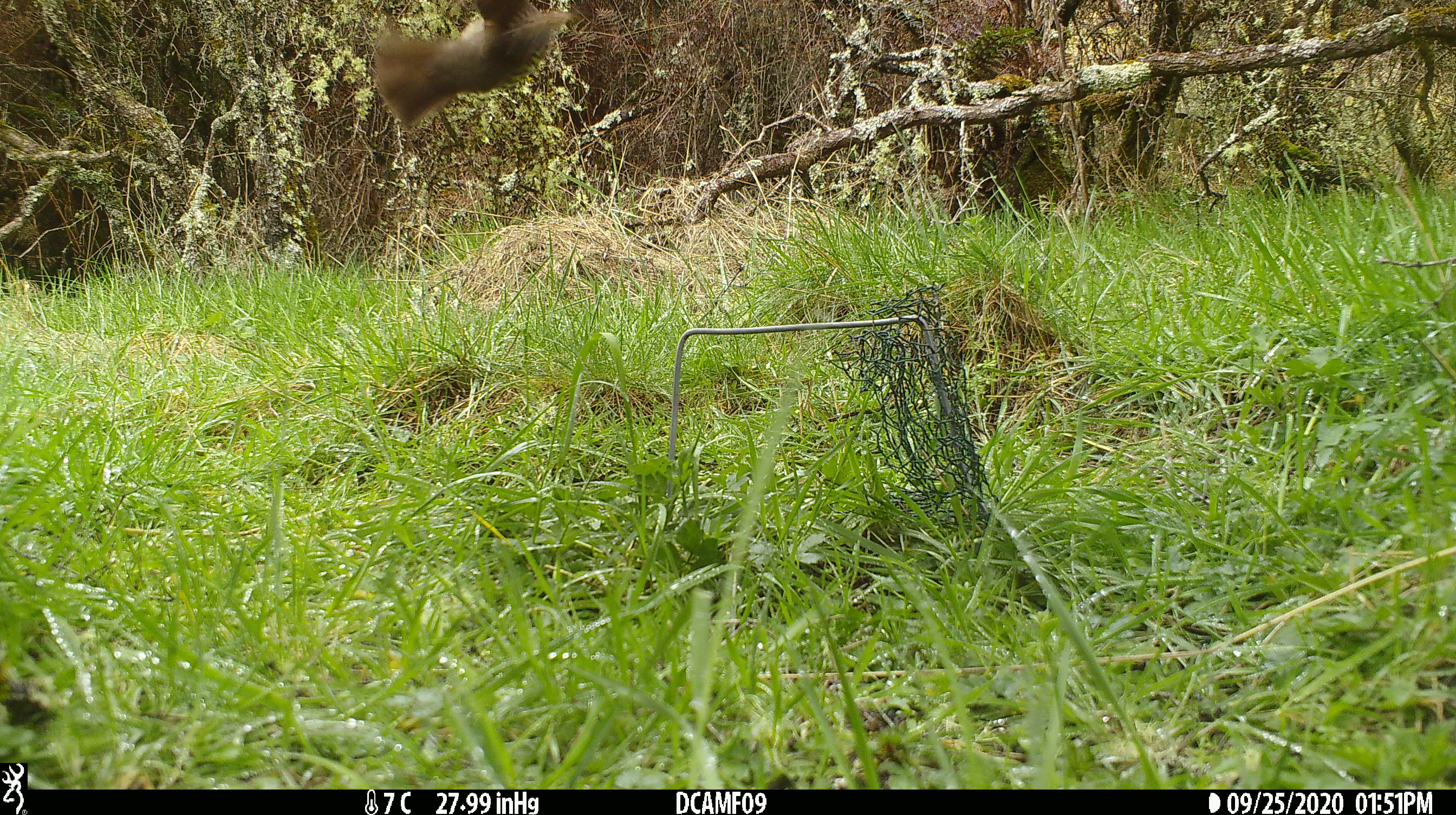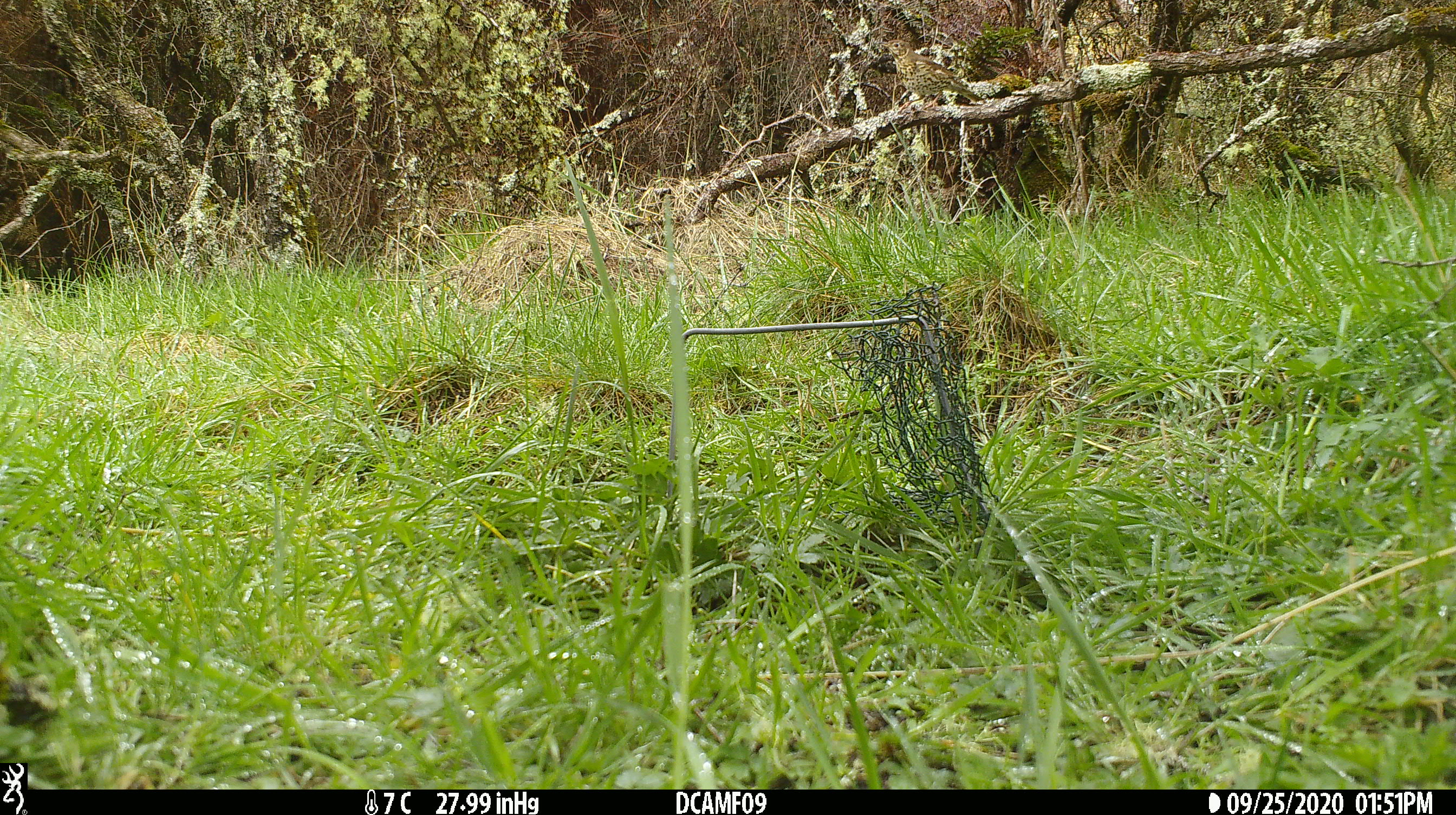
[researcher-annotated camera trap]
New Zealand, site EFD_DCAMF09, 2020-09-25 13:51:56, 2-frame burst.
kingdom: Animalia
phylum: Chordata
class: Aves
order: Passeriformes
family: Turdidae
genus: Turdus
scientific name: Turdus philomelos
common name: song thrush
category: thrush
Thrush (song thrush) (Turdus philomelos).